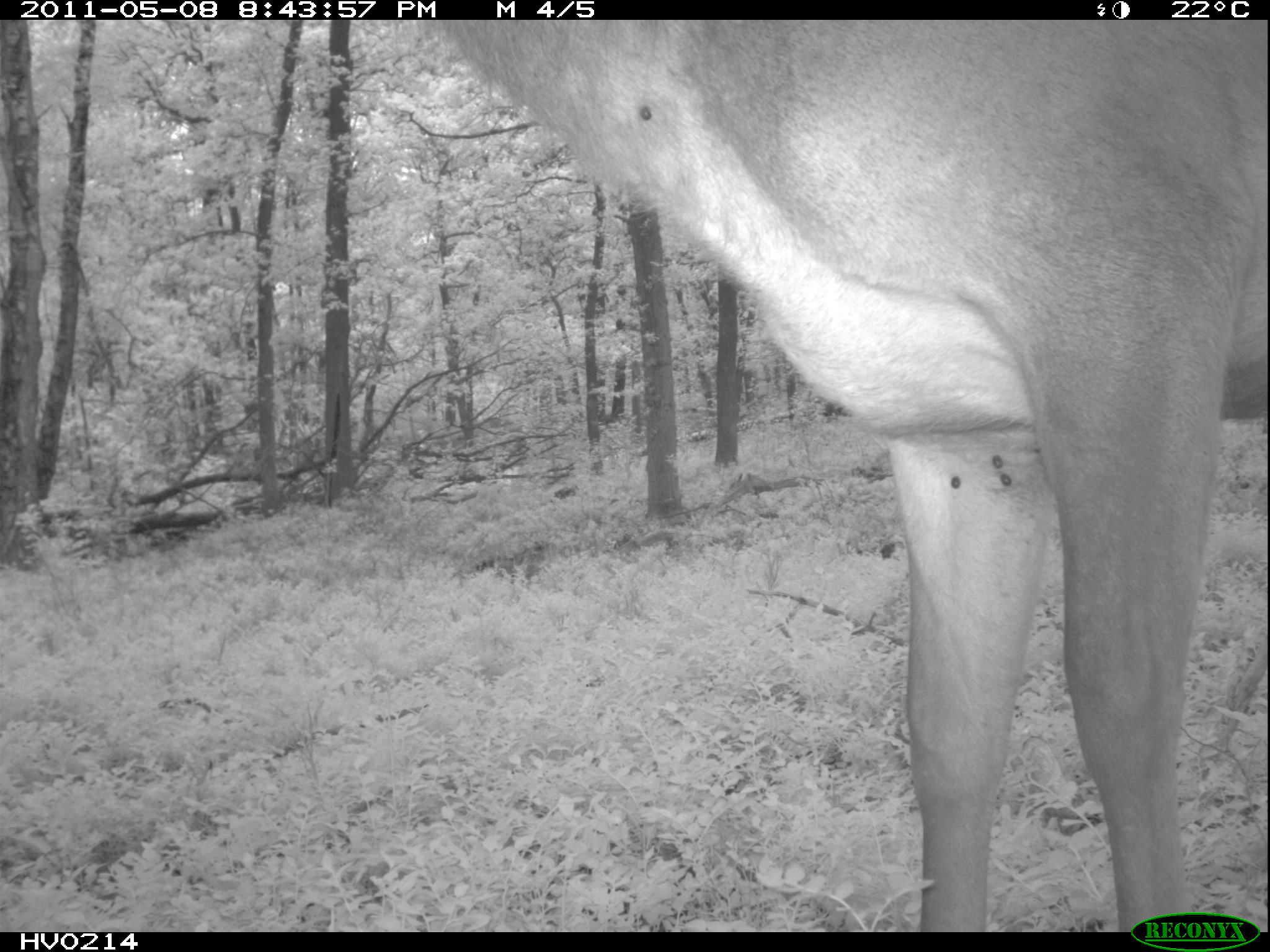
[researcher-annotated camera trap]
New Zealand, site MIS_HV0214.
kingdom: Animalia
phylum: Chordata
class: Mammalia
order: Artiodactyla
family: Cervidae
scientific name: Cervidae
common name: deer